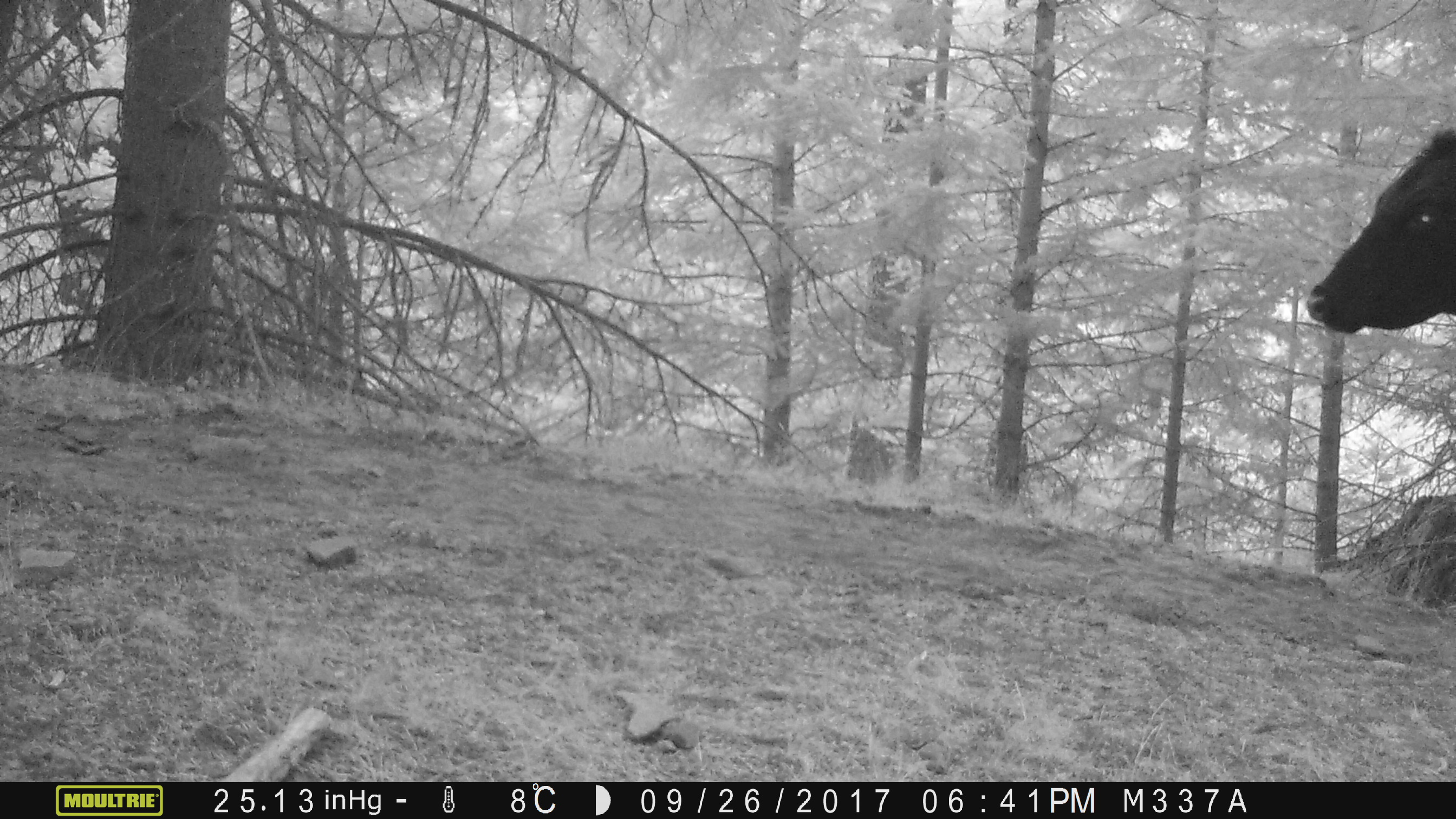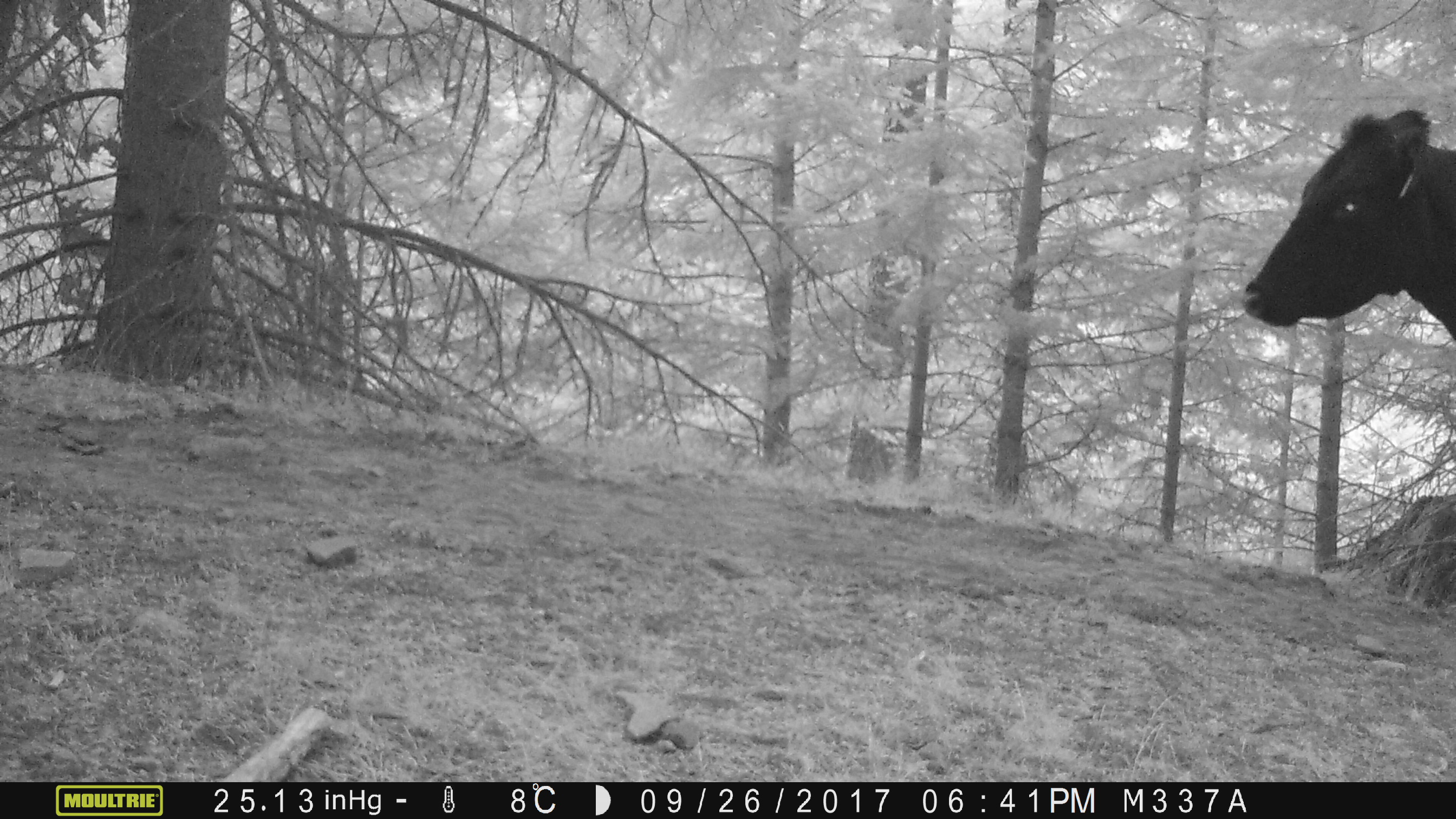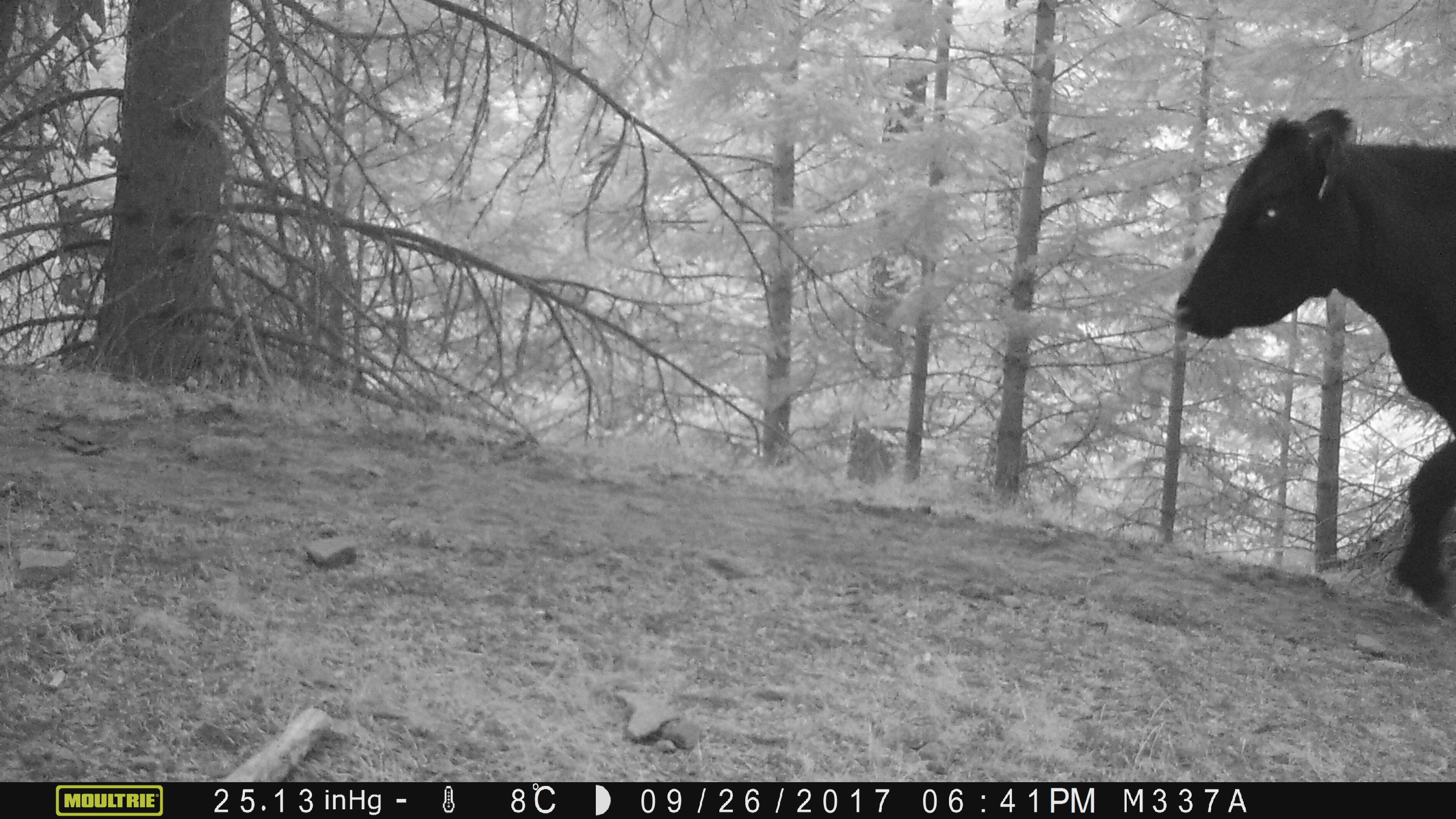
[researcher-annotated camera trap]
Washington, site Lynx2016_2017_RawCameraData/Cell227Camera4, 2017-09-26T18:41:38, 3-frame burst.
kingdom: Animalia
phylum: Chordata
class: Mammalia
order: Artiodactyla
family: Bovidae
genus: Bos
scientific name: Bos taurus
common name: domestic cattle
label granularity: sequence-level